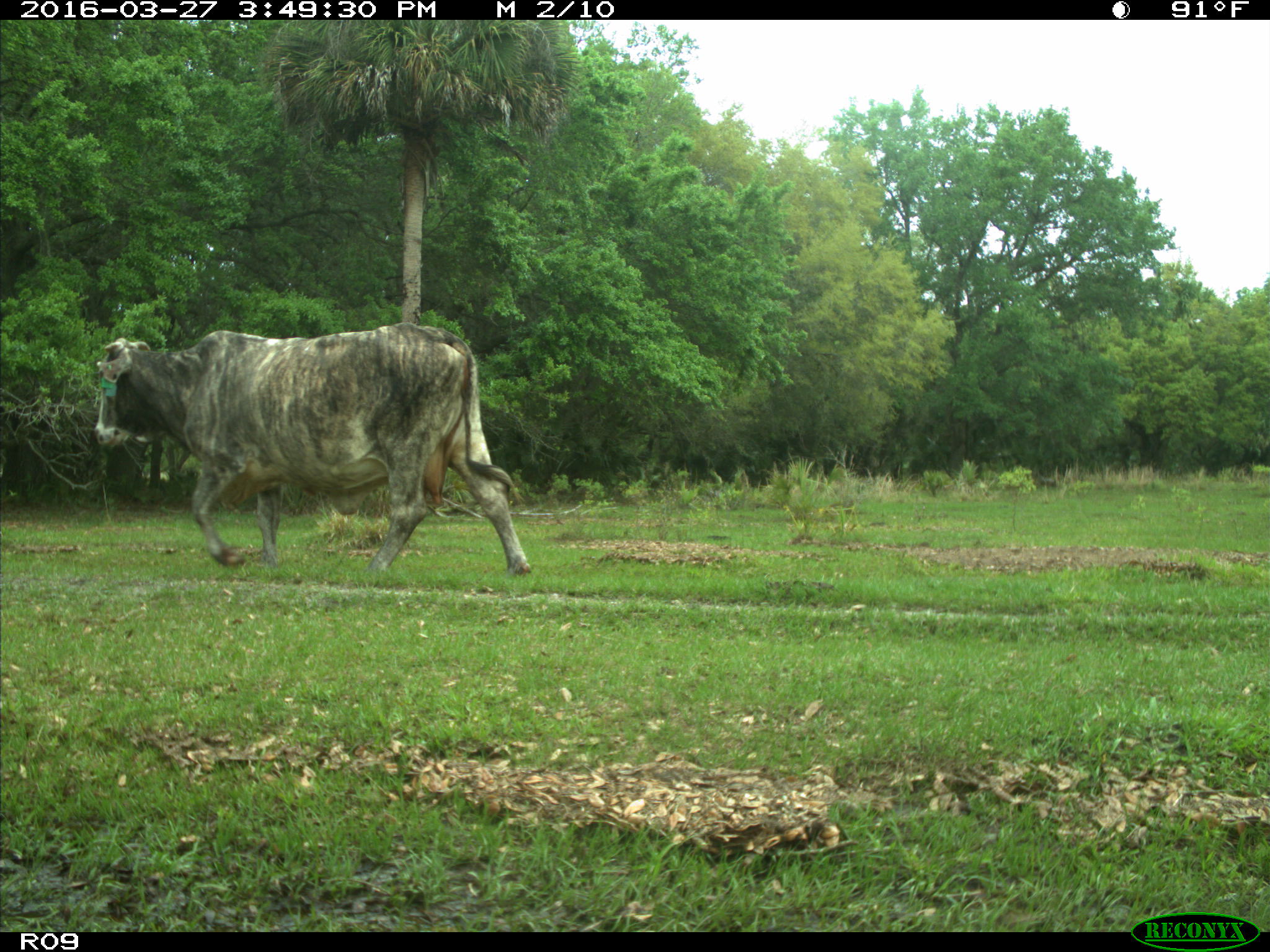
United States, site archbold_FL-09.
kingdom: Animalia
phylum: Chordata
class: Mammalia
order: Artiodactyla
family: Bovidae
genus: Bos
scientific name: Bos taurus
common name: domestic cow